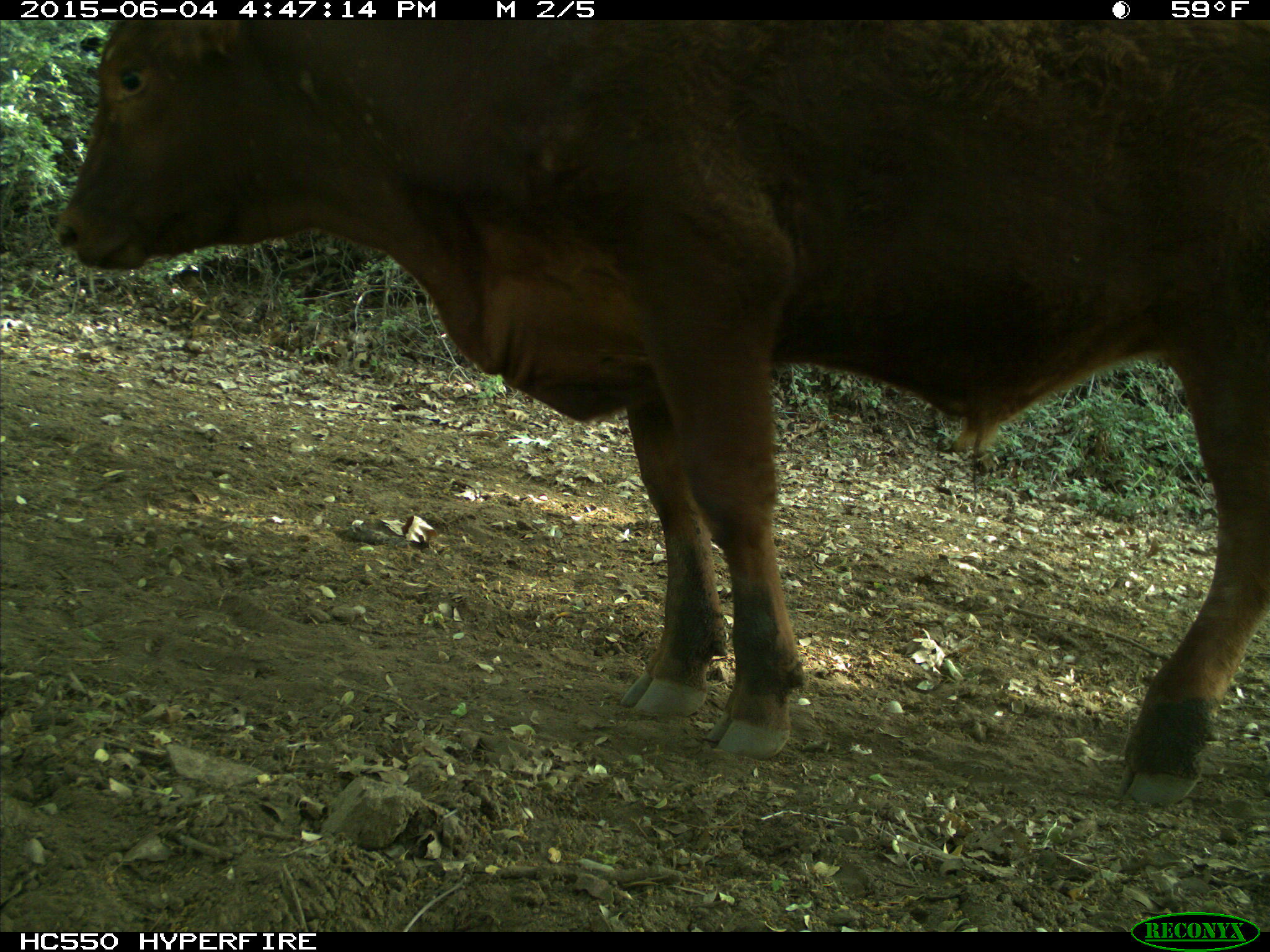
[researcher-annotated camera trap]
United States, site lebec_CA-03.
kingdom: Animalia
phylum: Chordata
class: Mammalia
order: Artiodactyla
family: Bovidae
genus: Bos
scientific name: Bos taurus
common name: domestic cow